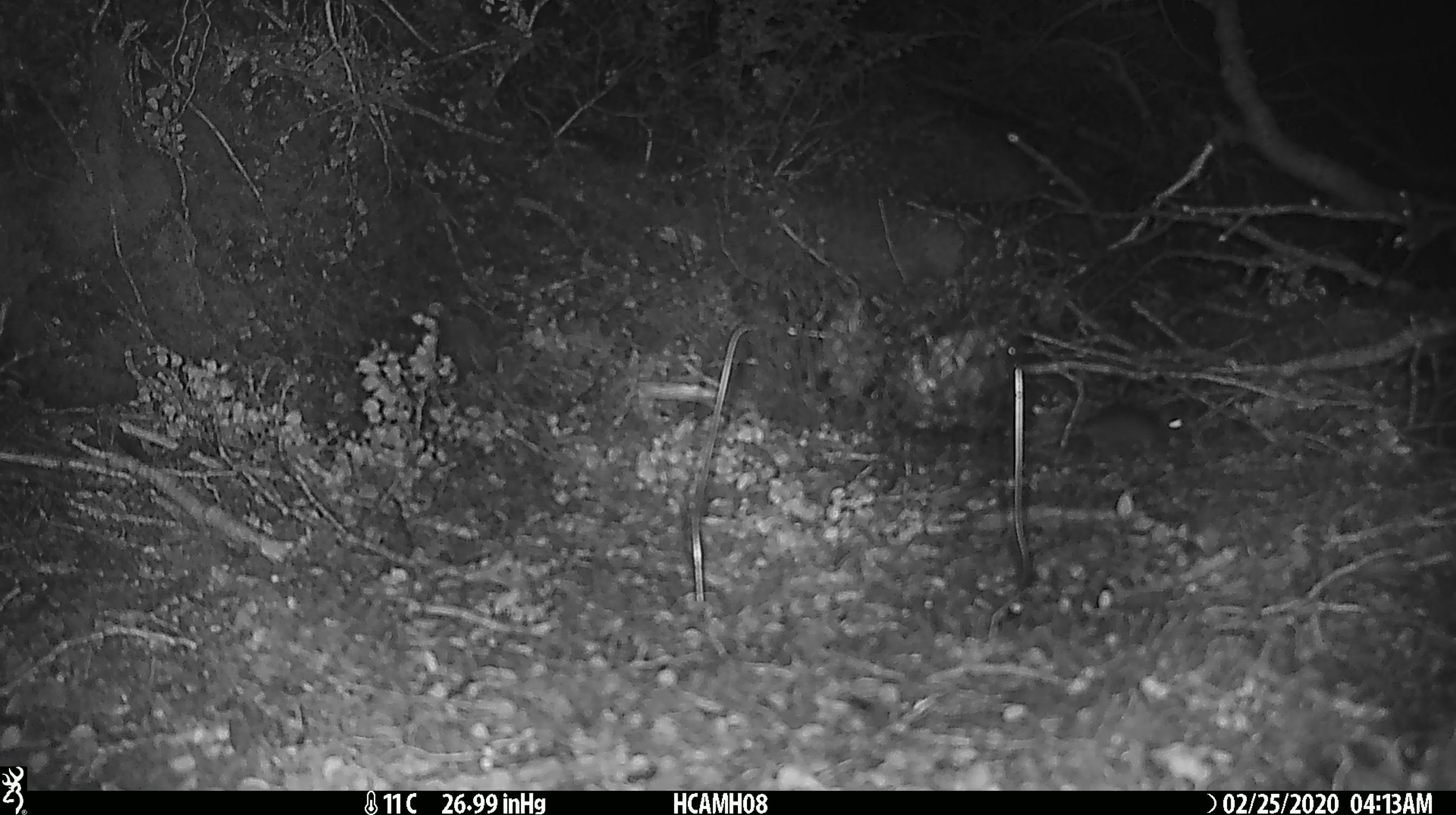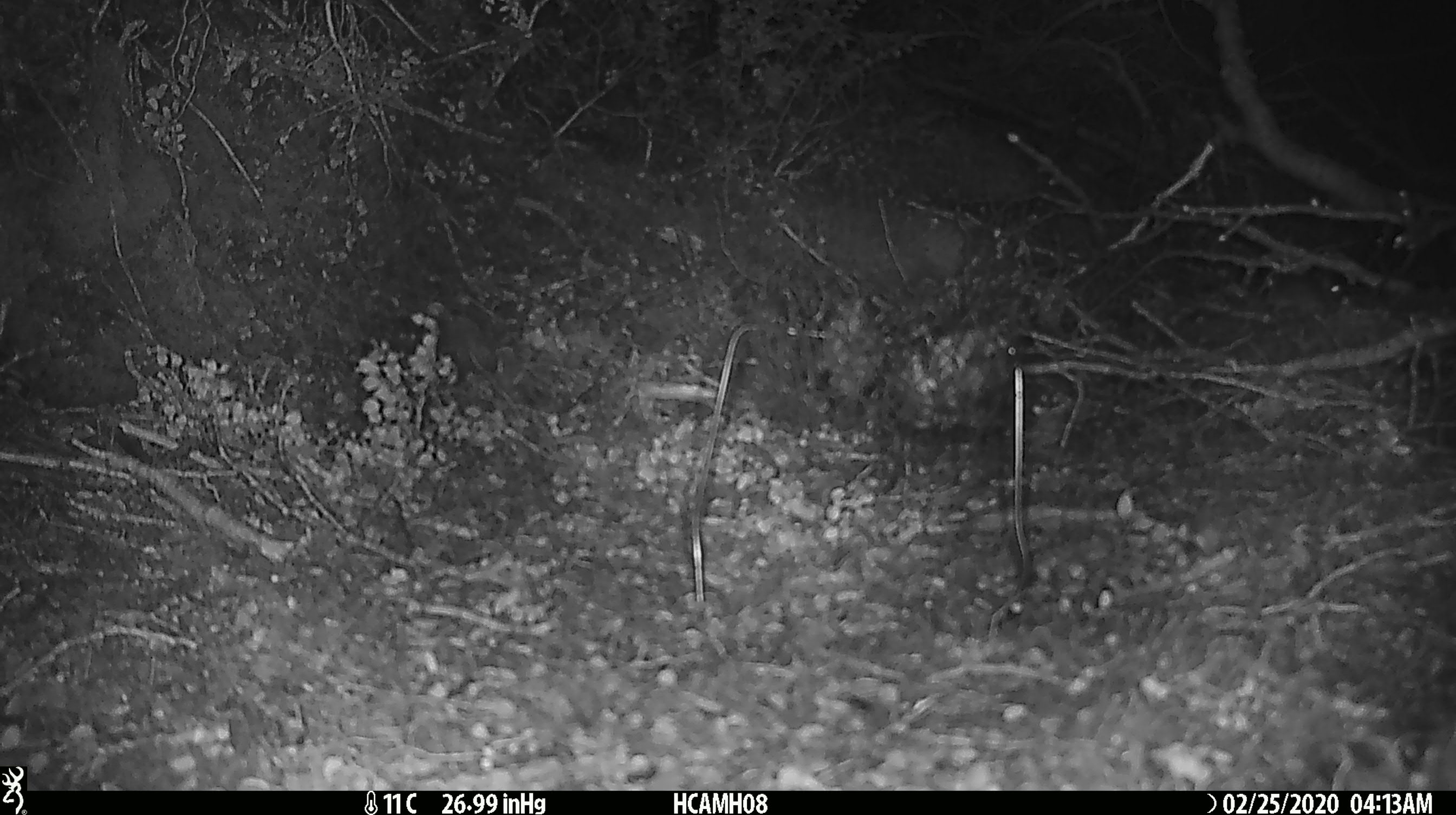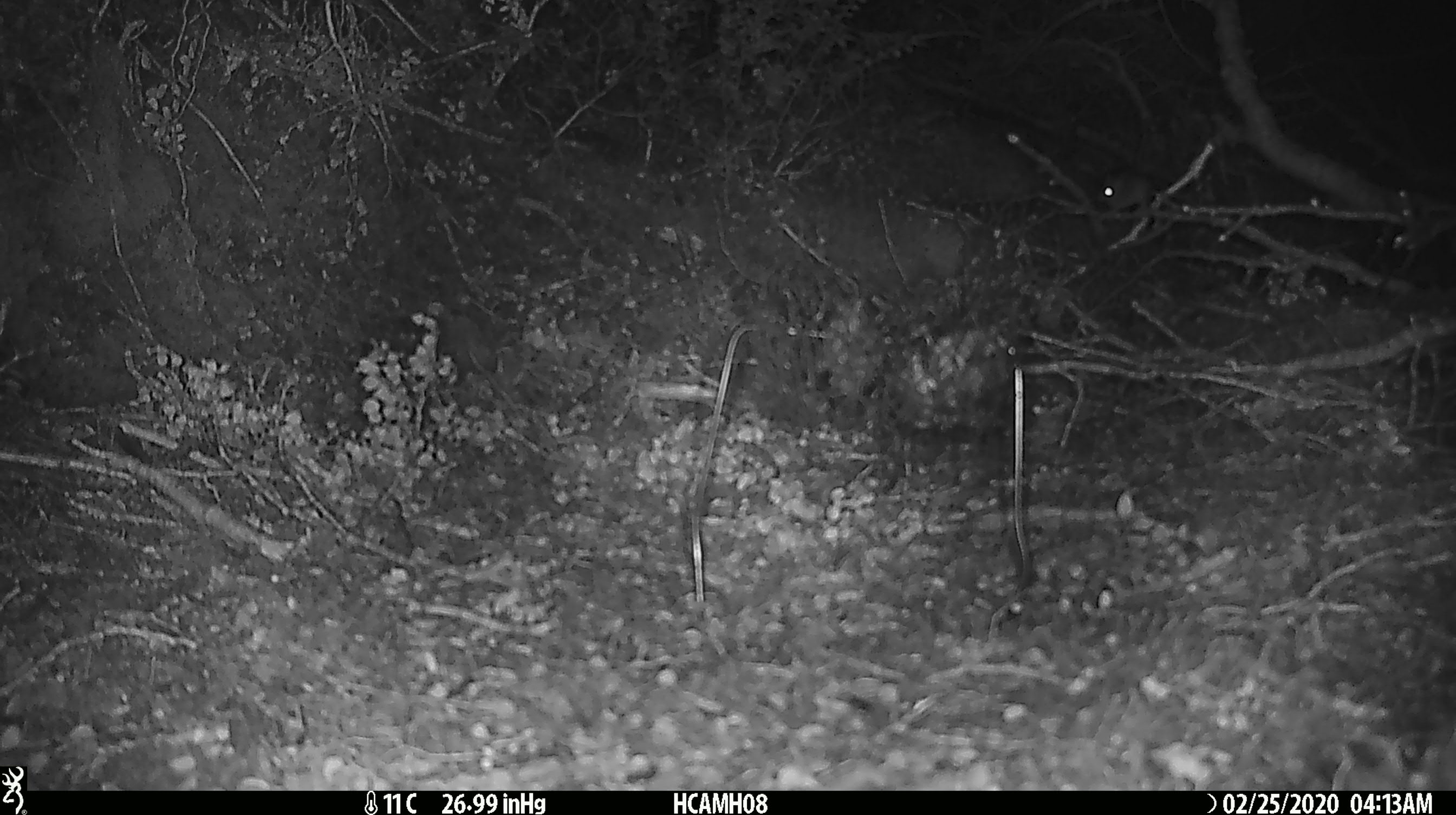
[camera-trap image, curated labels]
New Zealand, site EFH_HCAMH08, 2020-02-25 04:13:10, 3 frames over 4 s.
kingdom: Animalia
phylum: Chordata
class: Mammalia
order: Rodentia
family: Muridae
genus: Mus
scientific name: Mus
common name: mouse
Mouse (Mus).